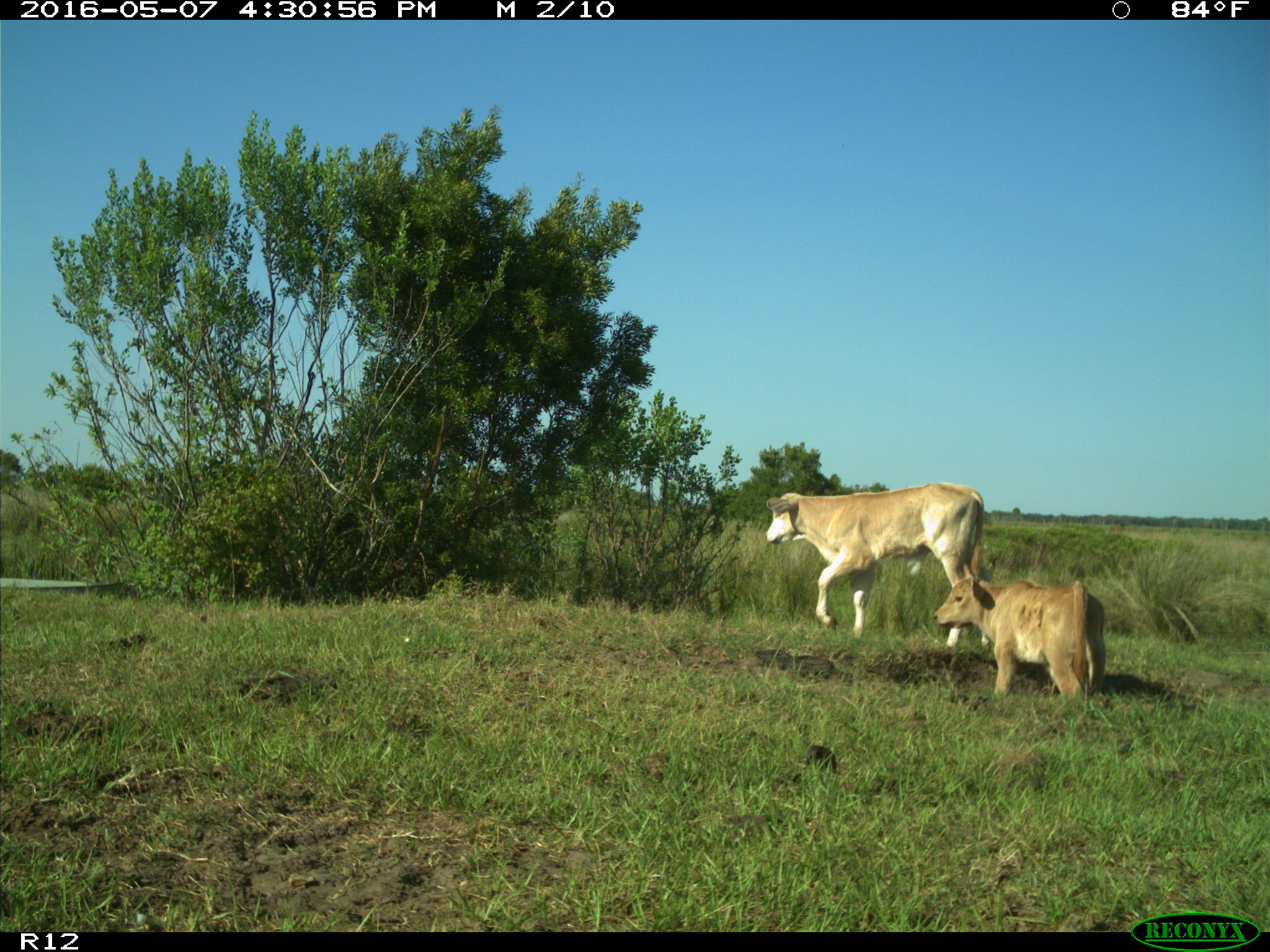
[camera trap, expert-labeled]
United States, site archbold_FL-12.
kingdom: Animalia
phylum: Chordata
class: Mammalia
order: Artiodactyla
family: Bovidae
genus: Bos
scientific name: Bos taurus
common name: domestic cow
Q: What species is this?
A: Bos taurus (domestic cow).